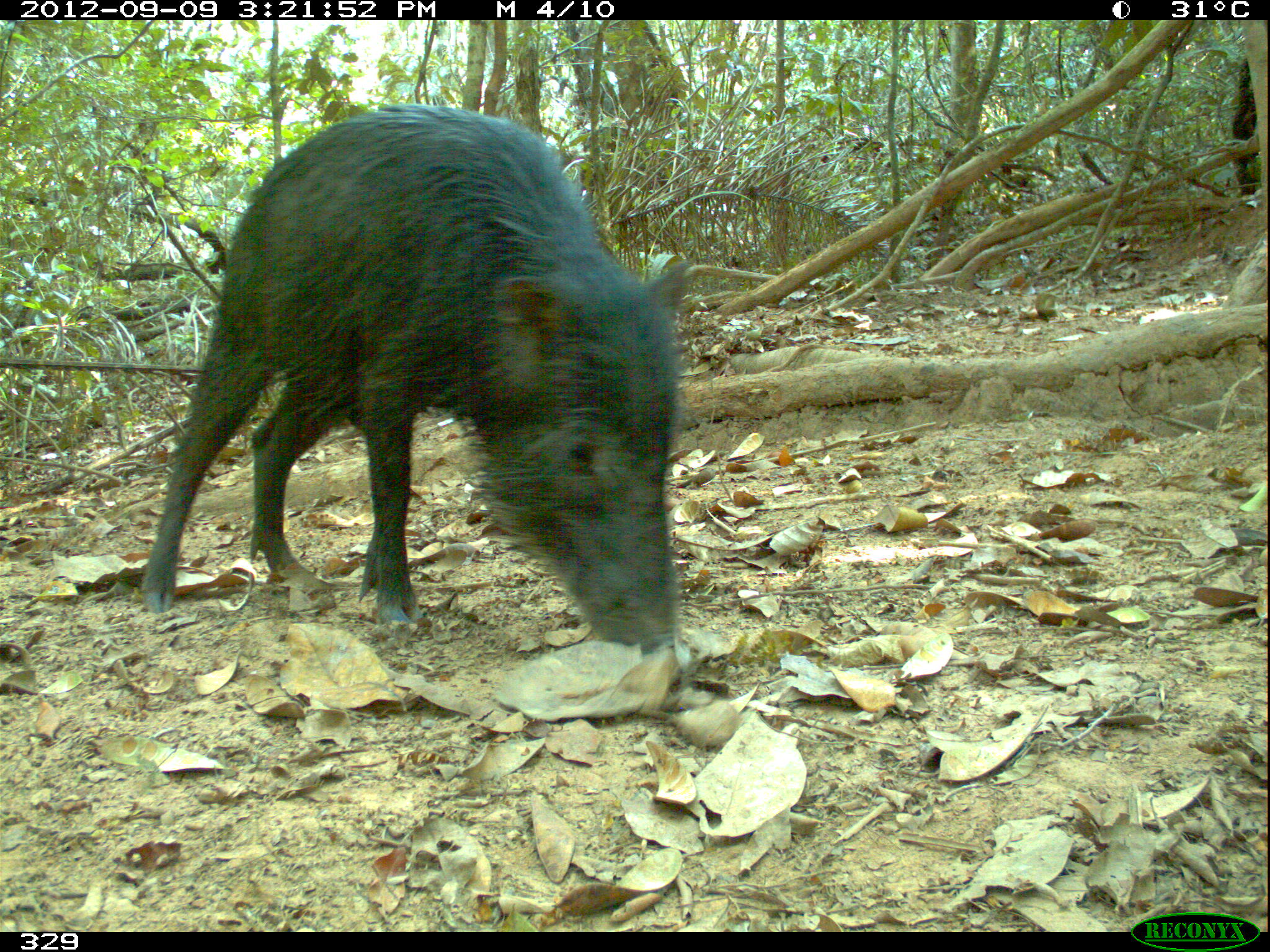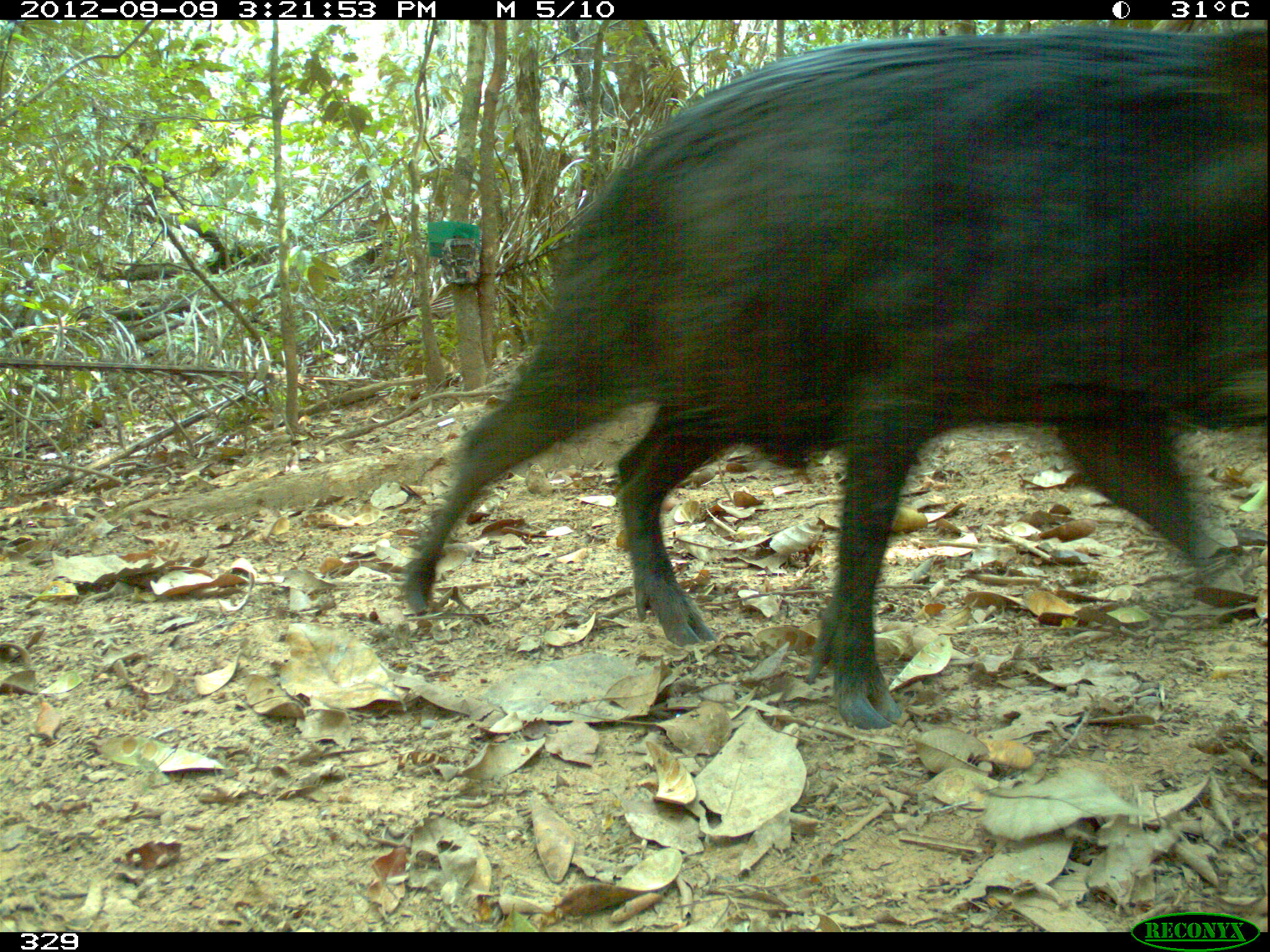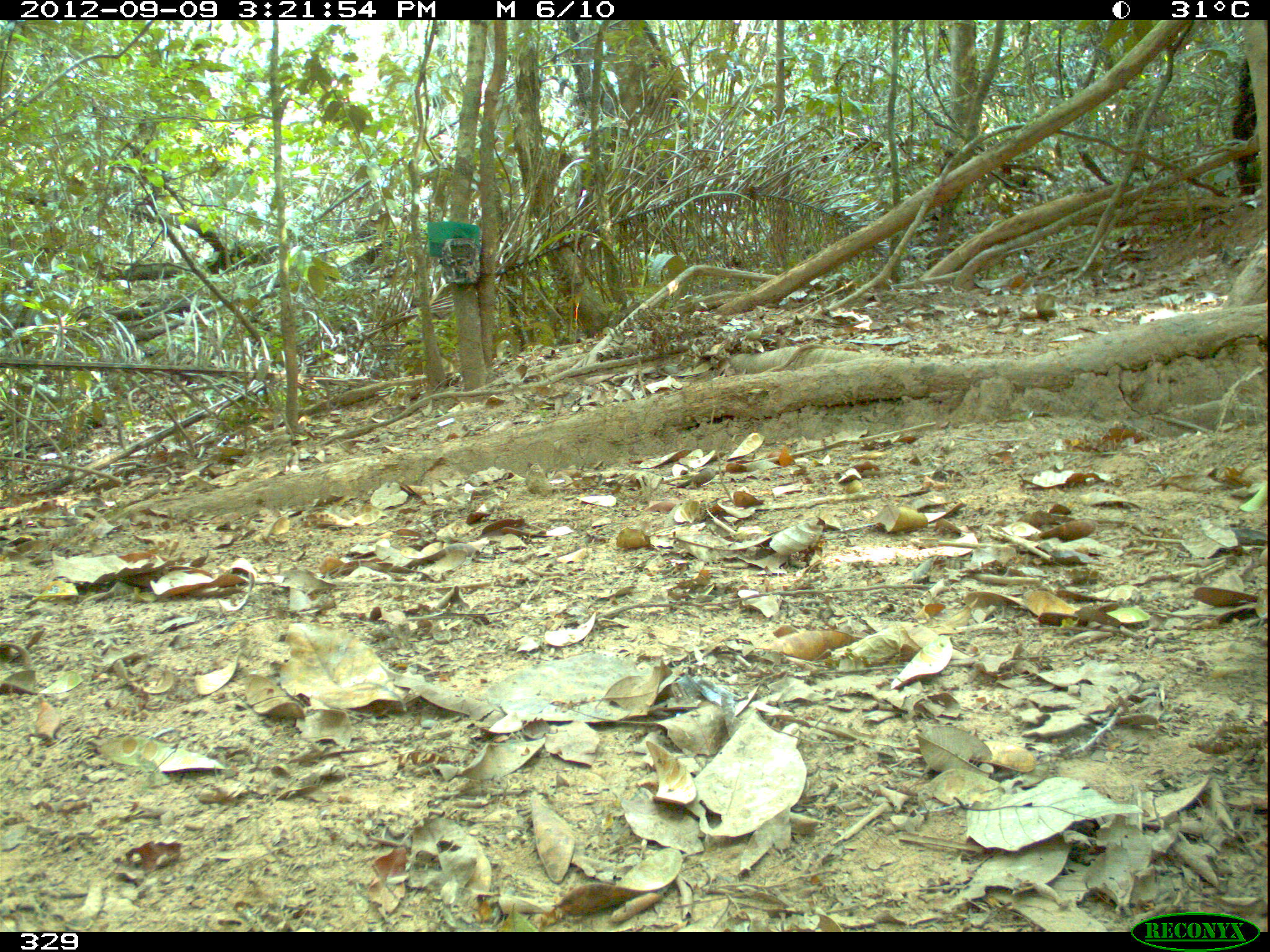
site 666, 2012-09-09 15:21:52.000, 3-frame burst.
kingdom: Animalia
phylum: Chordata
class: Mammalia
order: Artiodactyla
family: Tayassuidae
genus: Tayassu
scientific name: Tayassu pecari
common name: white-lipped peccary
Tayassu pecari (white-lipped peccary).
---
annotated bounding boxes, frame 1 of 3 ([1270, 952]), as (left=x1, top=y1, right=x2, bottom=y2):
tayassu pecari: (left=141, top=104, right=689, bottom=655)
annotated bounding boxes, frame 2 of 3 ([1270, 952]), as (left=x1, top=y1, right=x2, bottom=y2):
tayassu pecari: (left=402, top=30, right=1270, bottom=727)